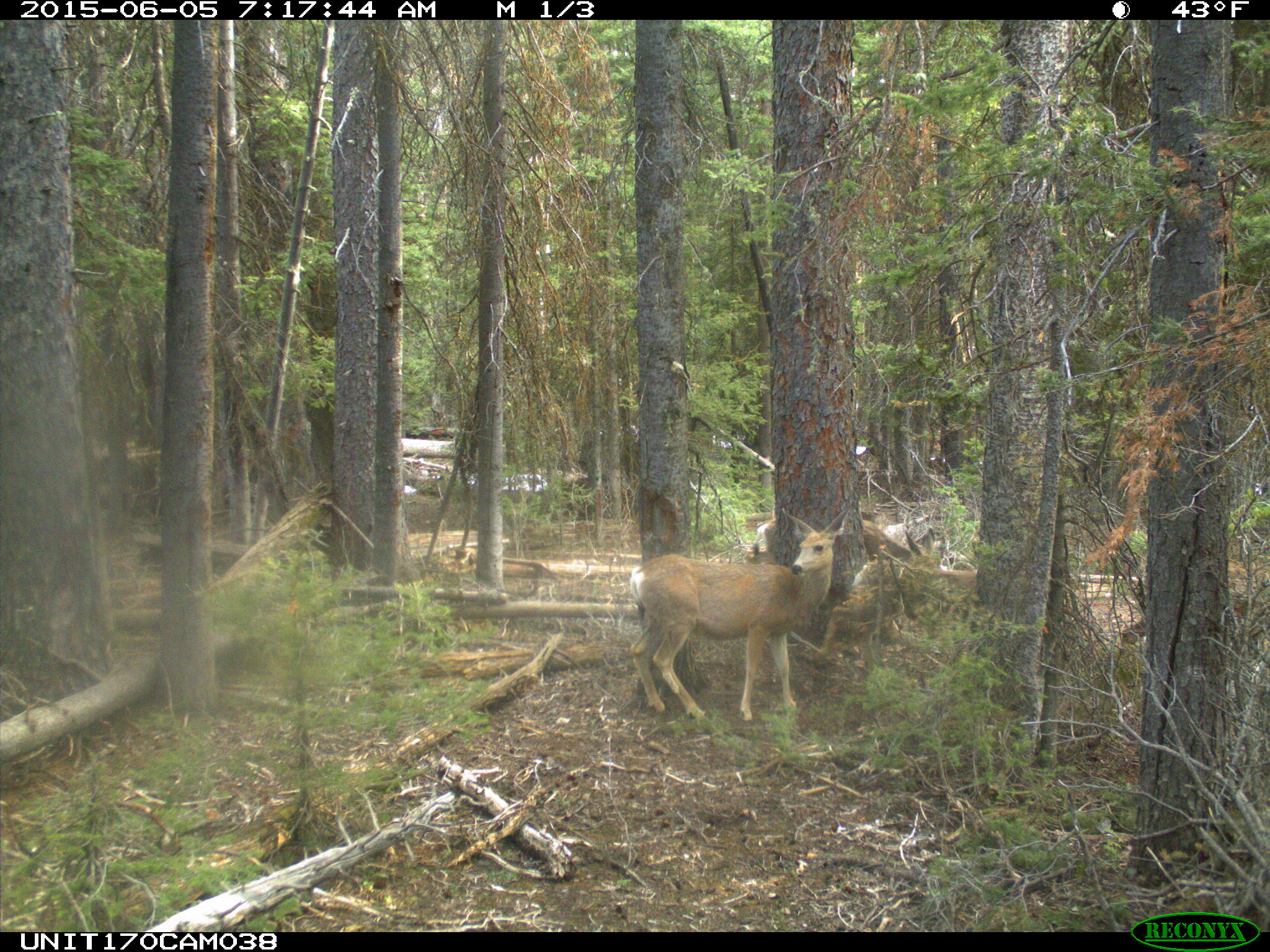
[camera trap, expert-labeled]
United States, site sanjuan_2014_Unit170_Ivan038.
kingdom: Animalia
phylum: Chordata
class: Mammalia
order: Artiodactyla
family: Cervidae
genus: Odocoileus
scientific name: Odocoileus hemionus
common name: mule deer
Odocoileus hemionus (mule deer).